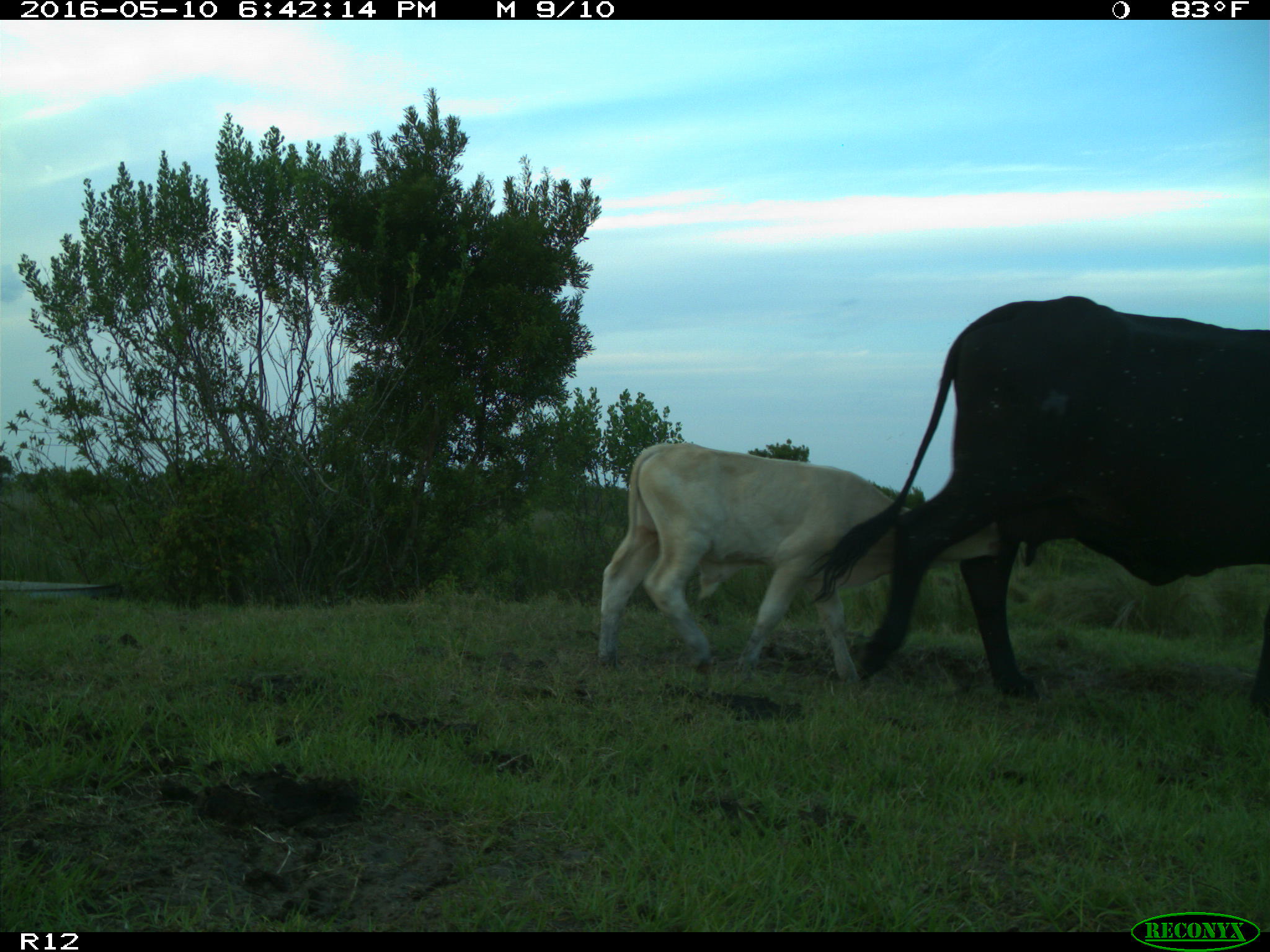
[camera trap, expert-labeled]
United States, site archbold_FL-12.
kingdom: Animalia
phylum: Chordata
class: Mammalia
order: Artiodactyla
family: Bovidae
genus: Bos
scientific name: Bos taurus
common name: domestic cow